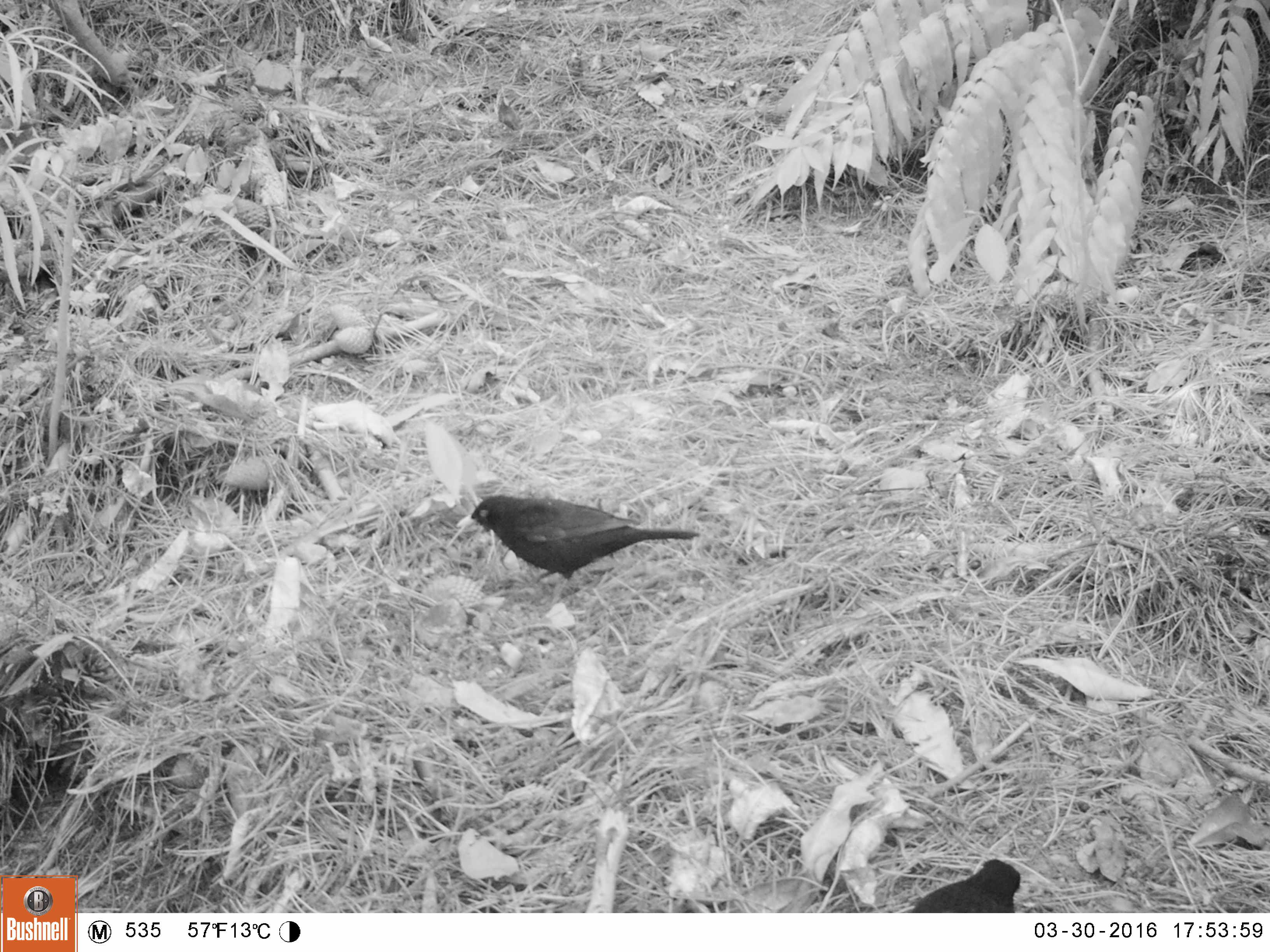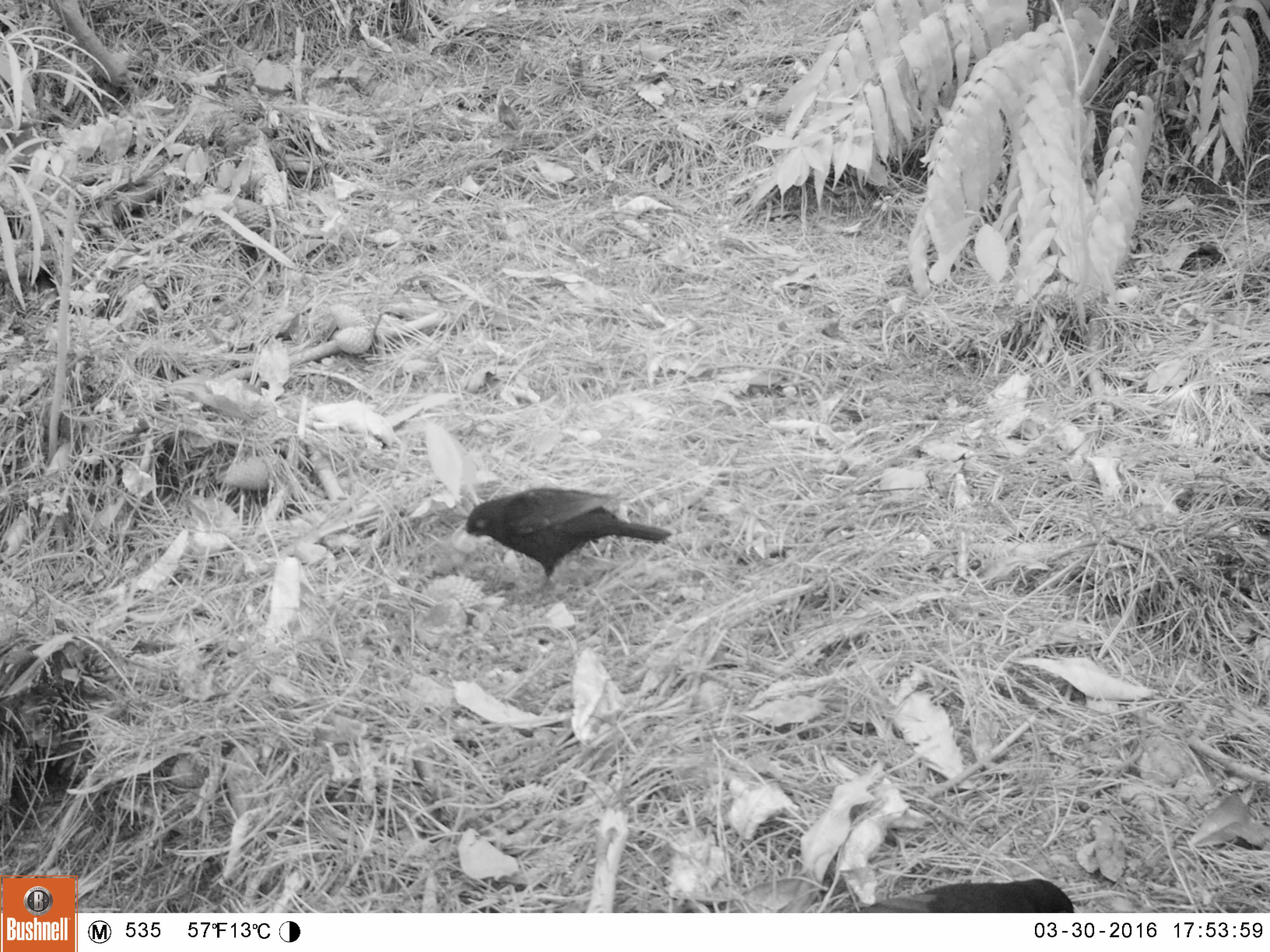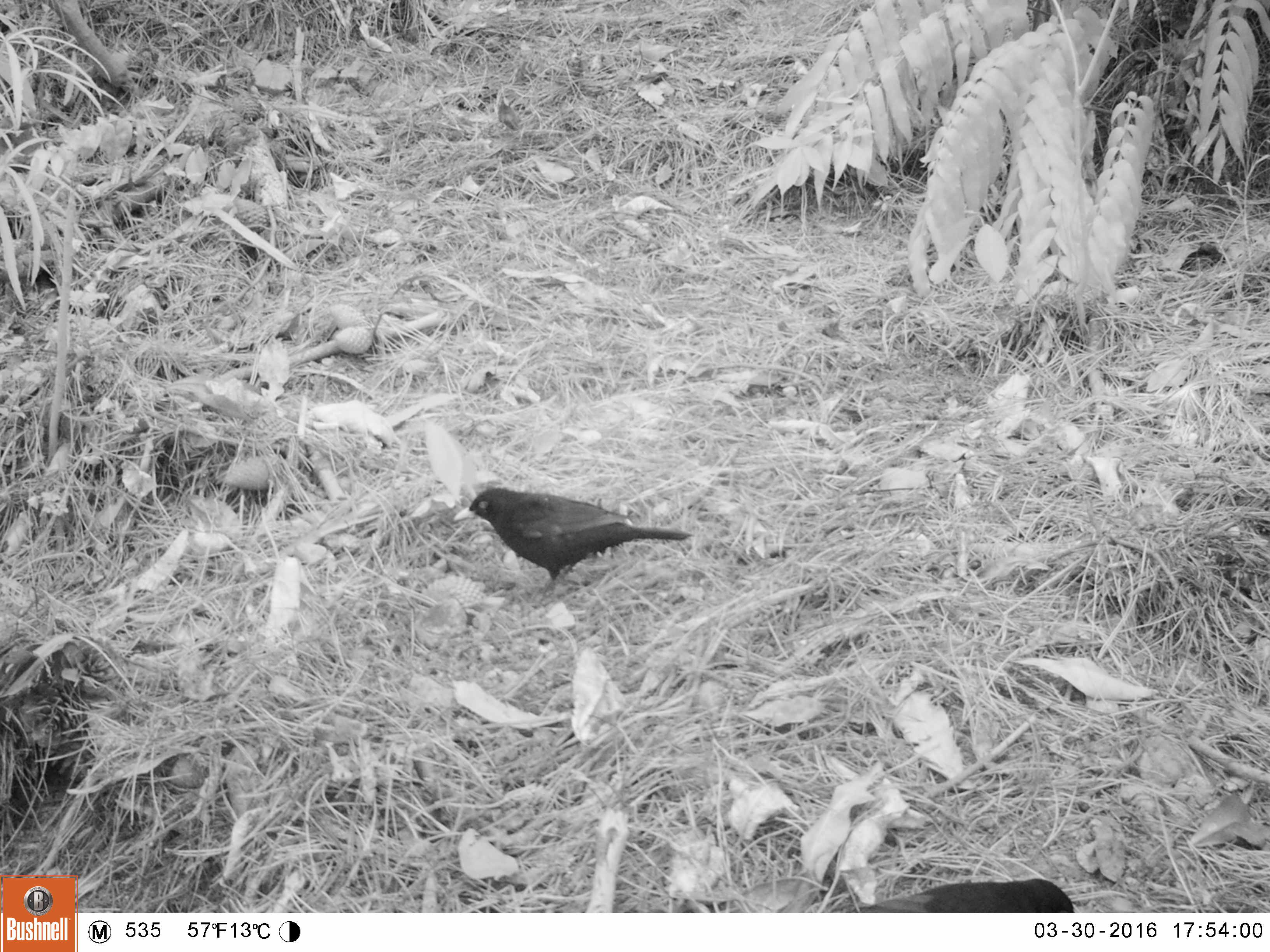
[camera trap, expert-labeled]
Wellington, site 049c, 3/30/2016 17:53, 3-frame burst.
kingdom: Animalia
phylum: Chordata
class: Aves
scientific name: Aves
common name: bird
Bird (Aves).